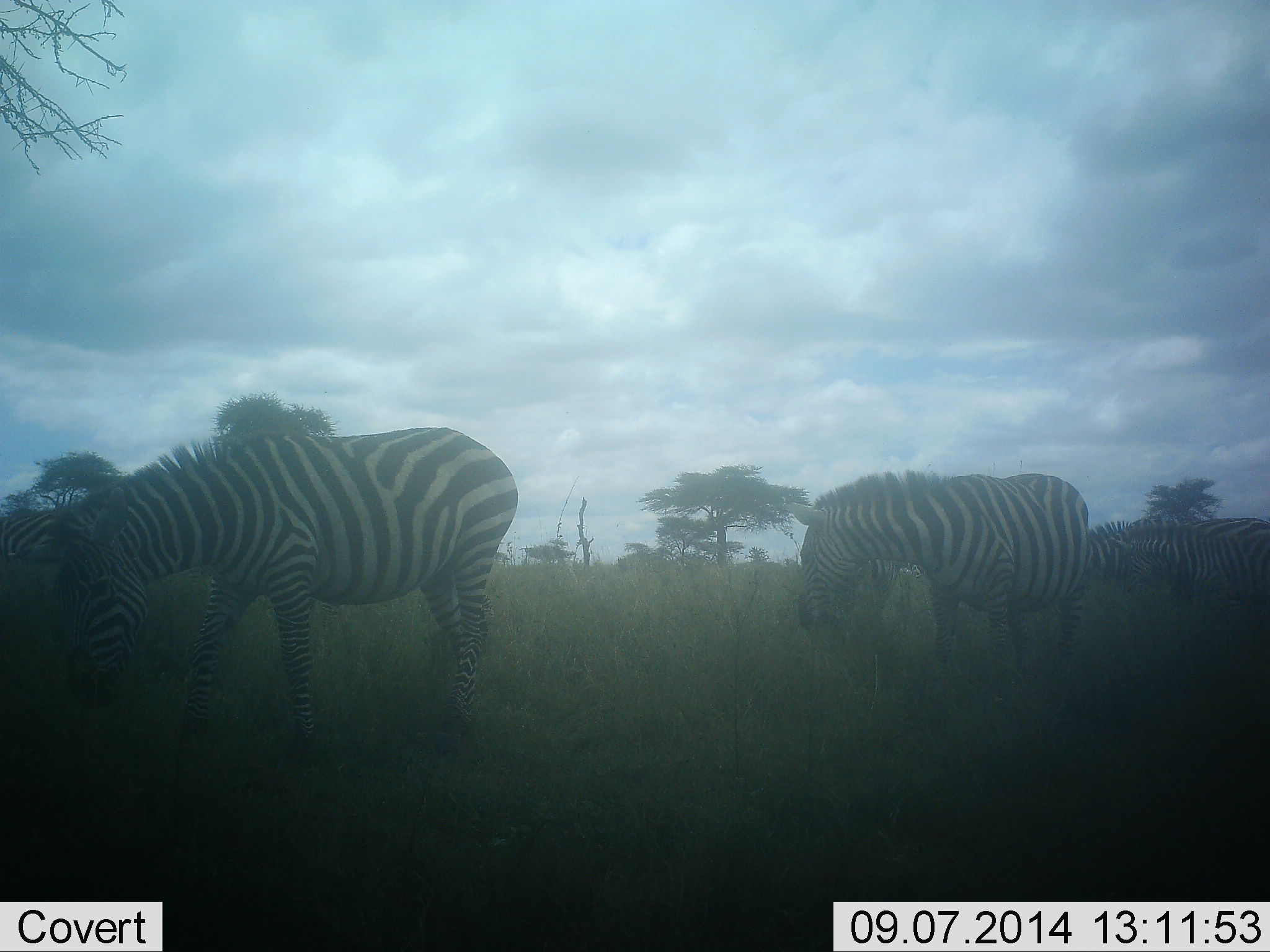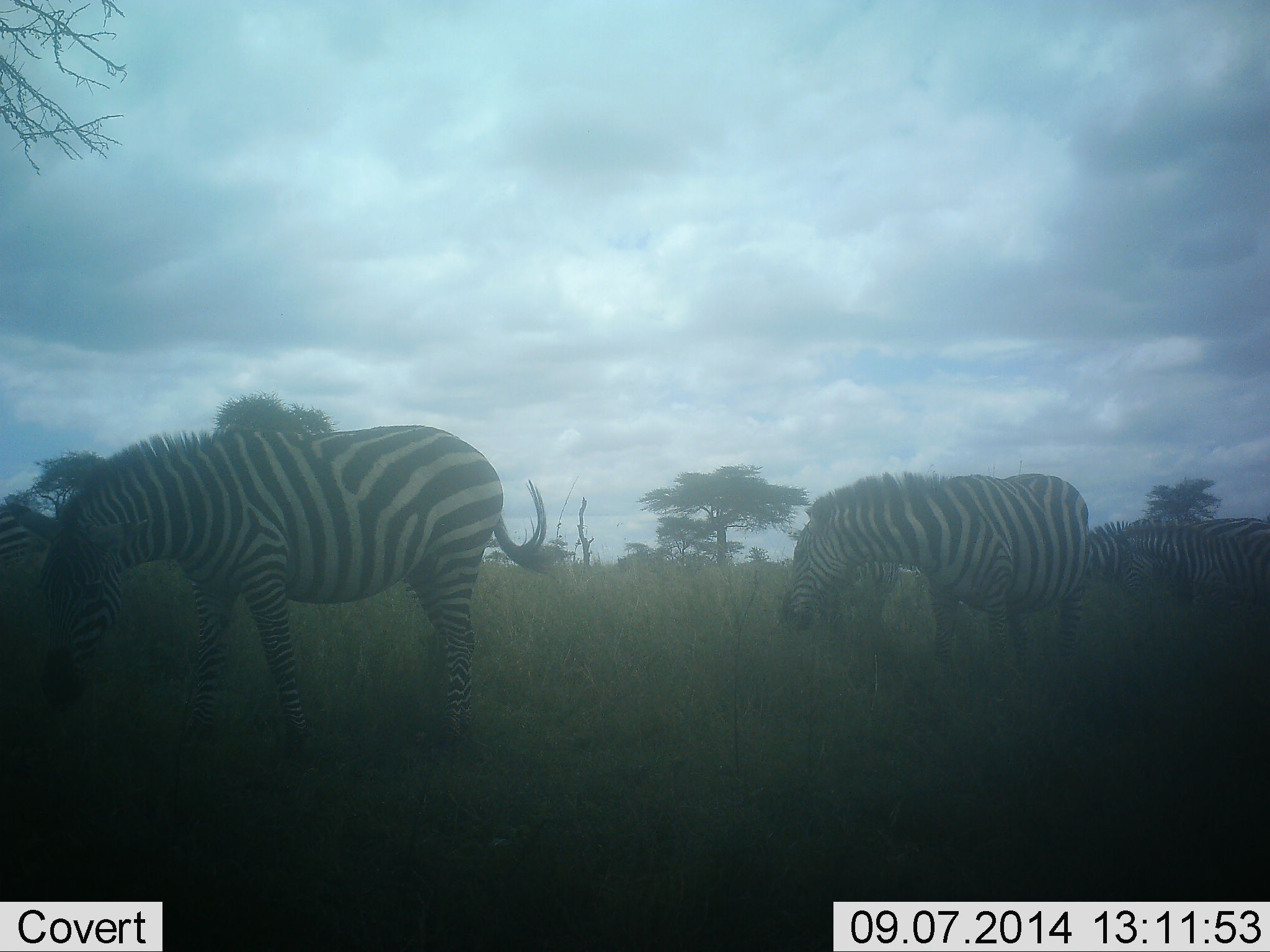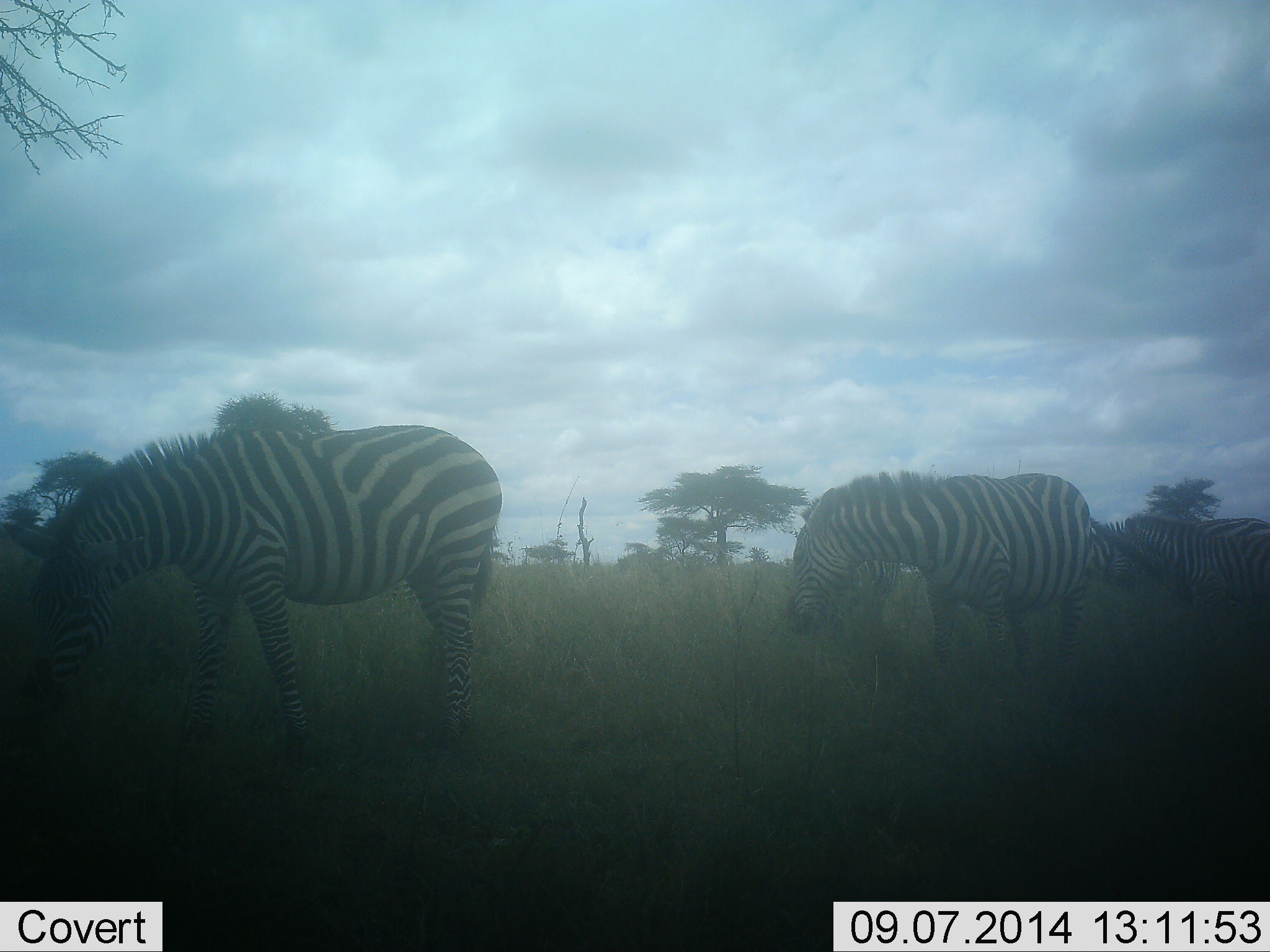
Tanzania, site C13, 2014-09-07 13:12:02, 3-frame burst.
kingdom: Animalia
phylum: Chordata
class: Mammalia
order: Perissodactyla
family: Equidae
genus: Equus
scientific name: Equus quagga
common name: plains zebra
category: zebra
Zebra (plains zebra) (Equus quagga), count 5. Behavior (volunteer vote fractions): standing 40%, resting 10%, moving 30%, interacting 0%. Young present (vote fraction): 0%. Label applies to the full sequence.